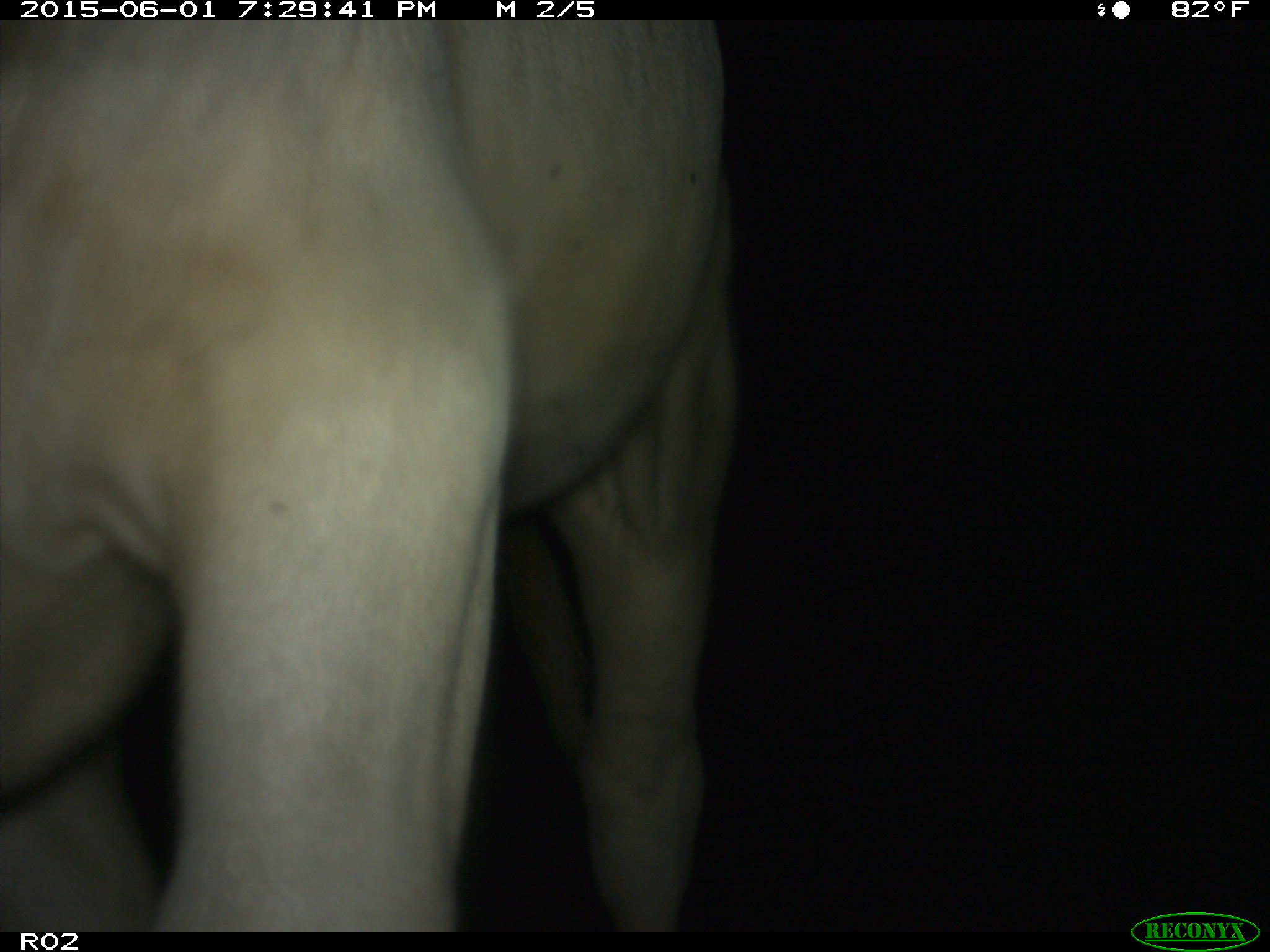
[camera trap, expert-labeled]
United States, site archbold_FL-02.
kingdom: Animalia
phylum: Chordata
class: Mammalia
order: Artiodactyla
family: Bovidae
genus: Bos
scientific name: Bos taurus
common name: domestic cow